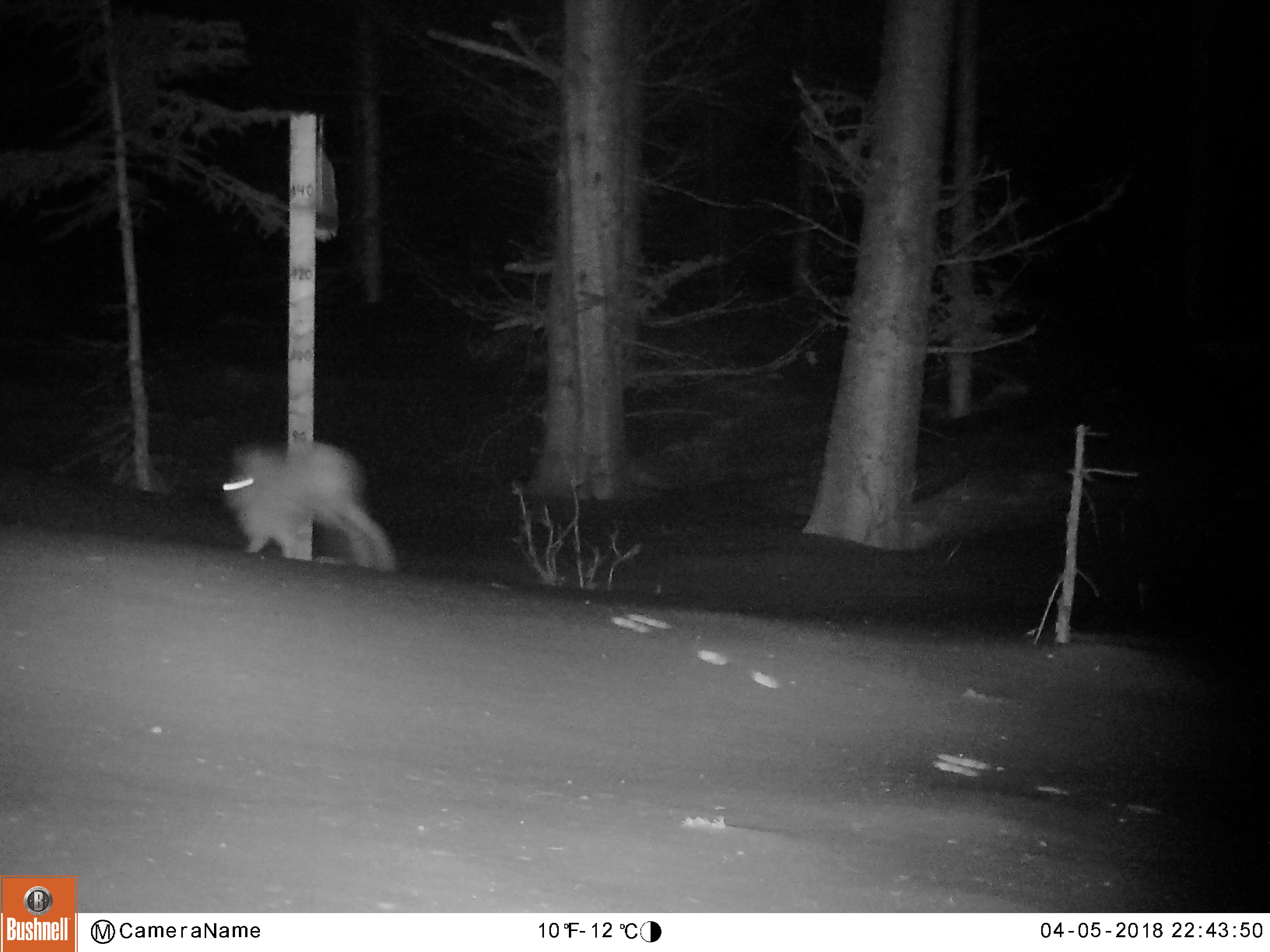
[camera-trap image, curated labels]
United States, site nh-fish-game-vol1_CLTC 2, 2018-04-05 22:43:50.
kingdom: Animalia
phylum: Chordata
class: Mammalia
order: Lagomorpha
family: Leporidae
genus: Lepus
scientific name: Lepus americanus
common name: snowshoe hare